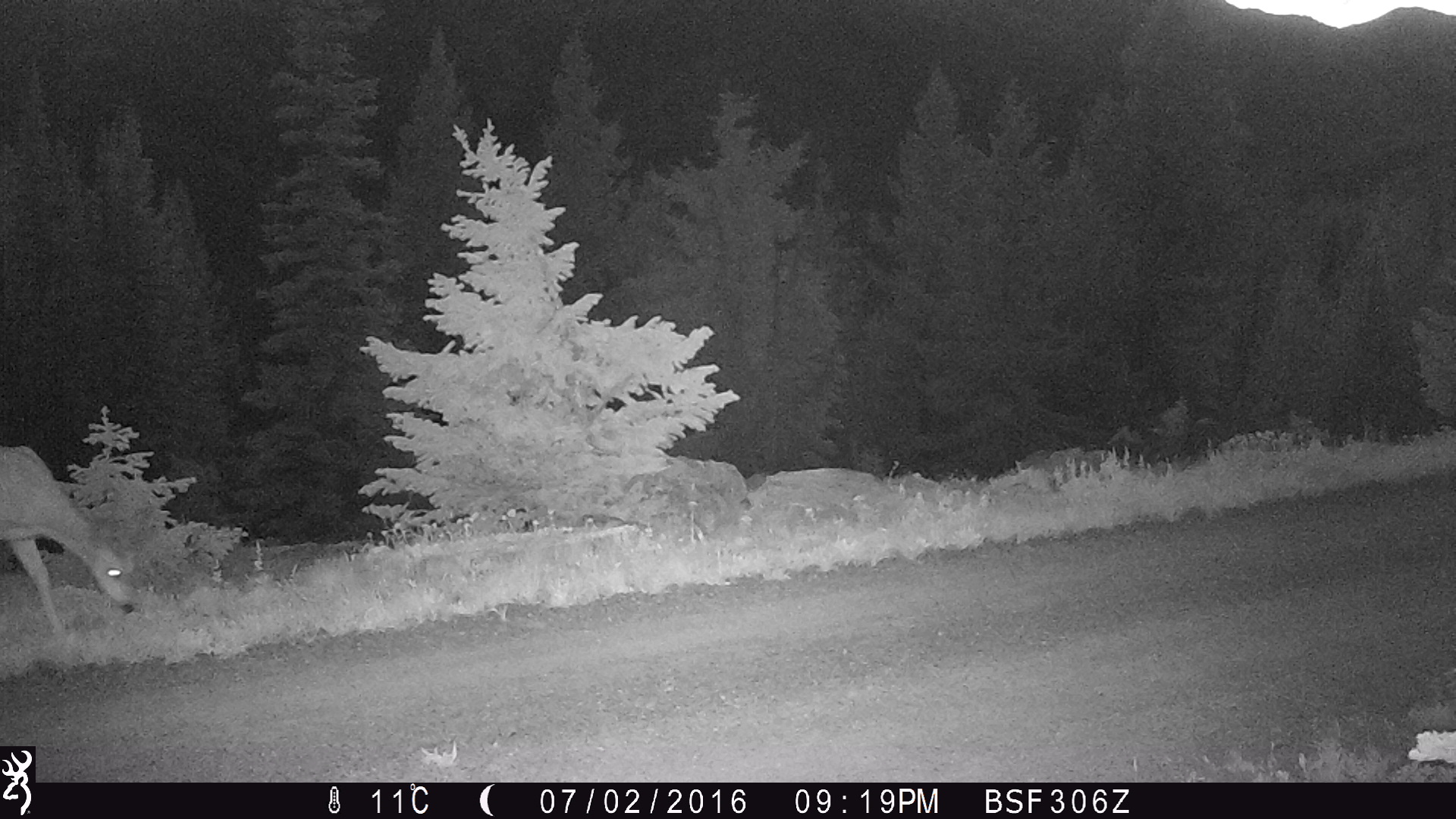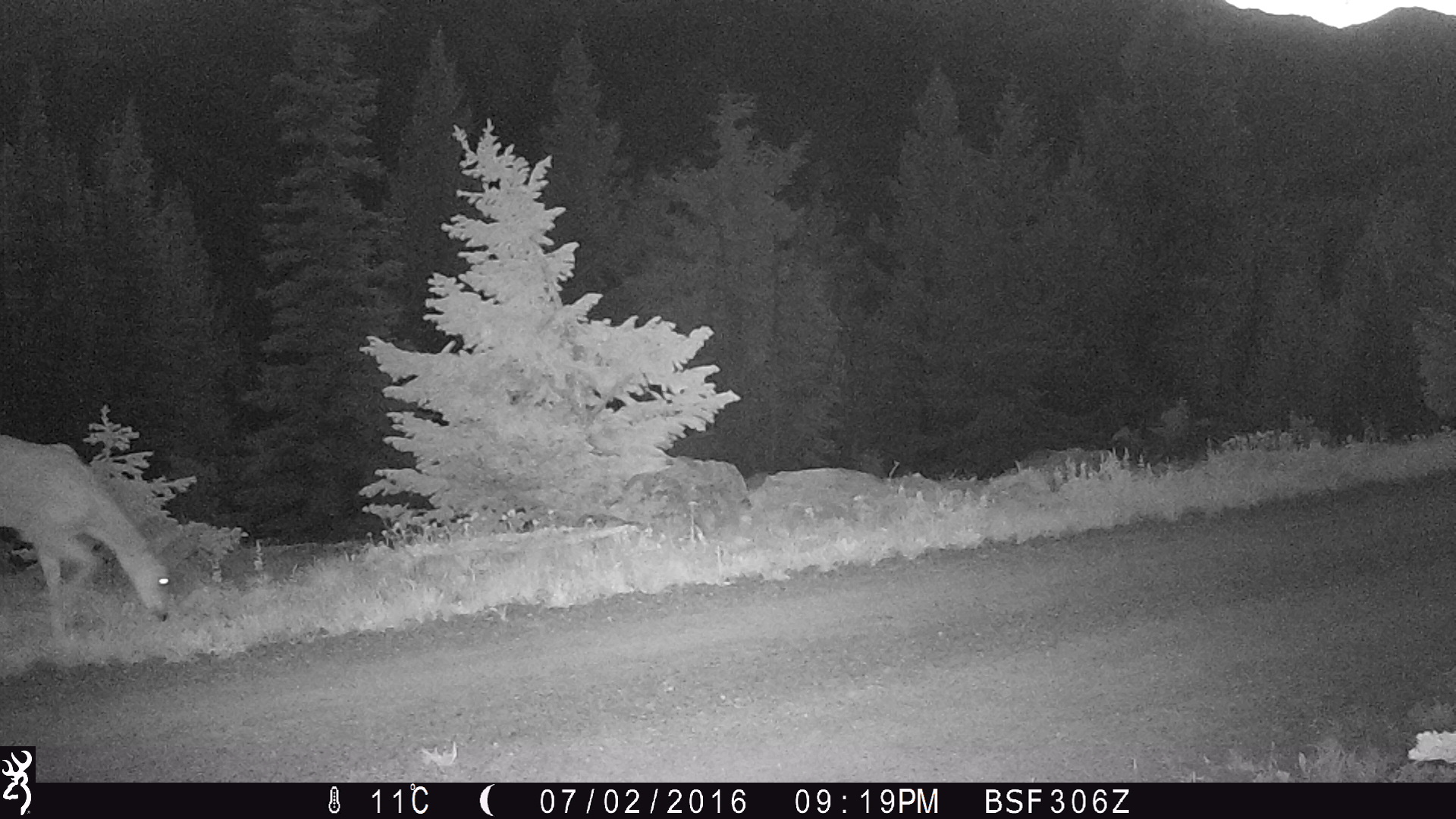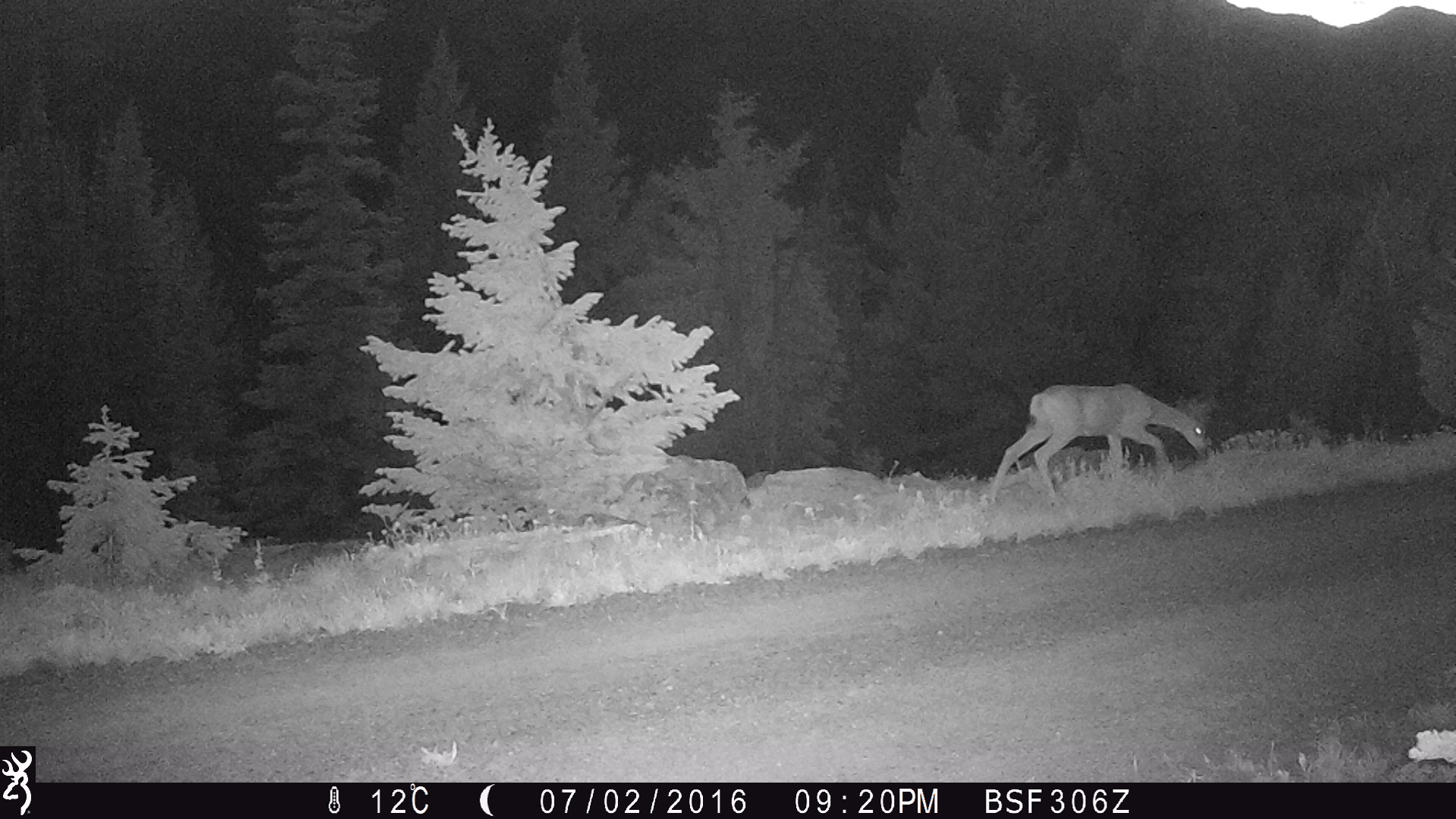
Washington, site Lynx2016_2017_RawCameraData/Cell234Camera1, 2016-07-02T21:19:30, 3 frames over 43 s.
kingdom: Animalia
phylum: Chordata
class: Mammalia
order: Artiodactyla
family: Cervidae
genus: Odocoileus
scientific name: Odocoileus hemionus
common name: mule deer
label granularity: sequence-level